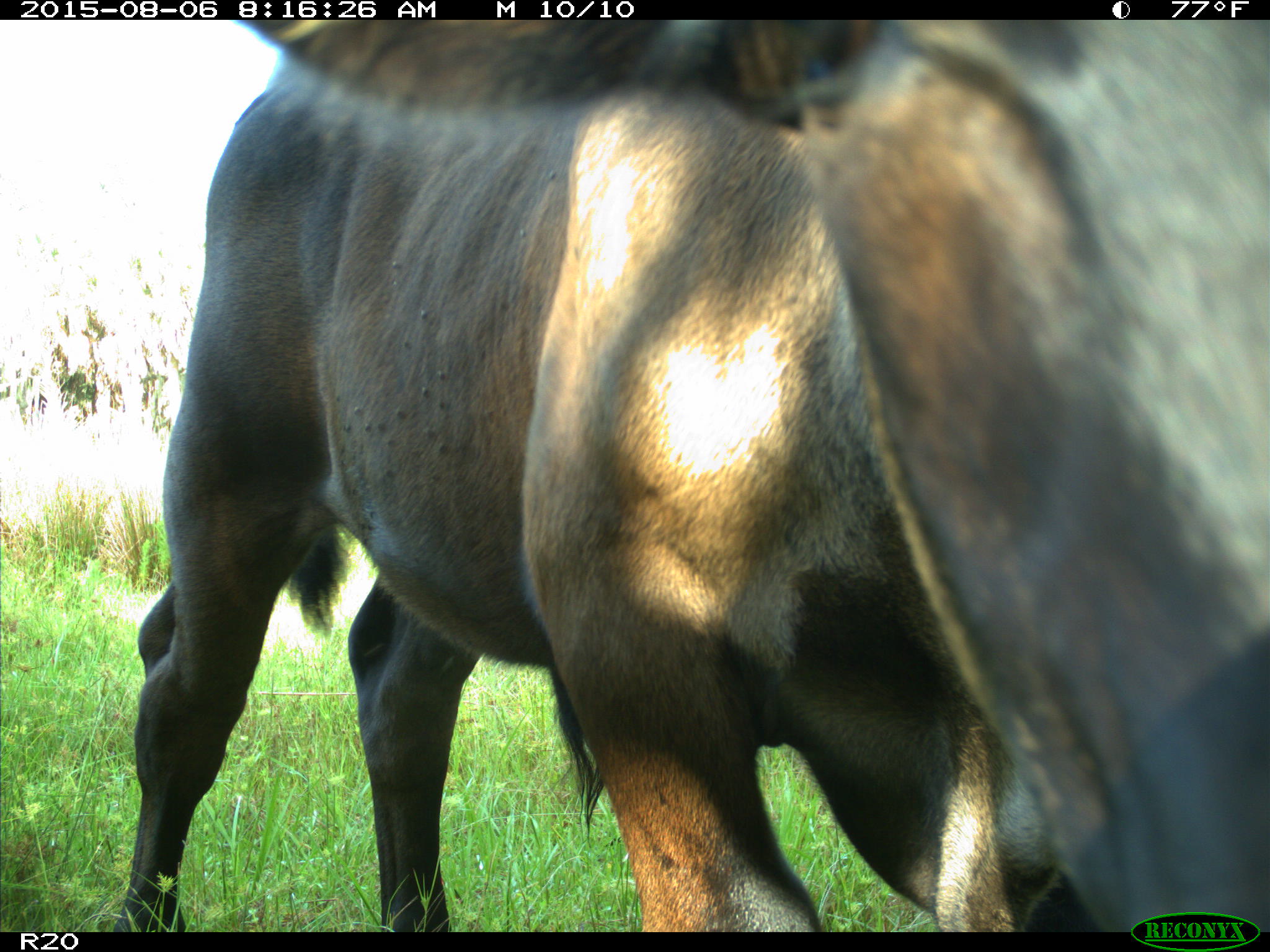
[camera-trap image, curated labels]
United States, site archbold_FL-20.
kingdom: Animalia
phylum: Chordata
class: Mammalia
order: Artiodactyla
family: Bovidae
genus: Bos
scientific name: Bos taurus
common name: domestic cow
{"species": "Bos taurus (domestic cow)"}